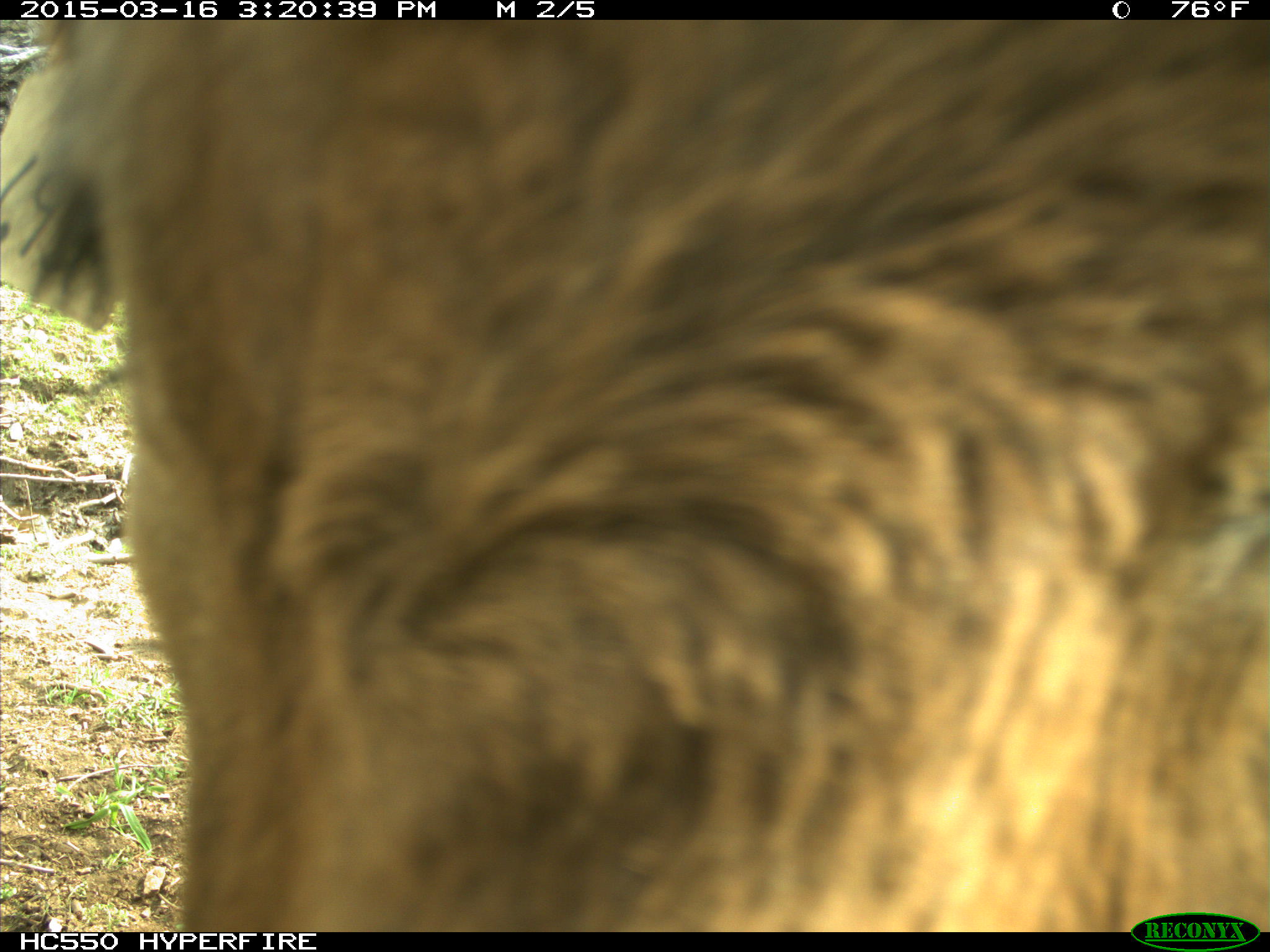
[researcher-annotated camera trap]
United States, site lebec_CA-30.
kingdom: Animalia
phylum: Chordata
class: Mammalia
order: Artiodactyla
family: Bovidae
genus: Bos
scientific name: Bos taurus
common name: domestic cow